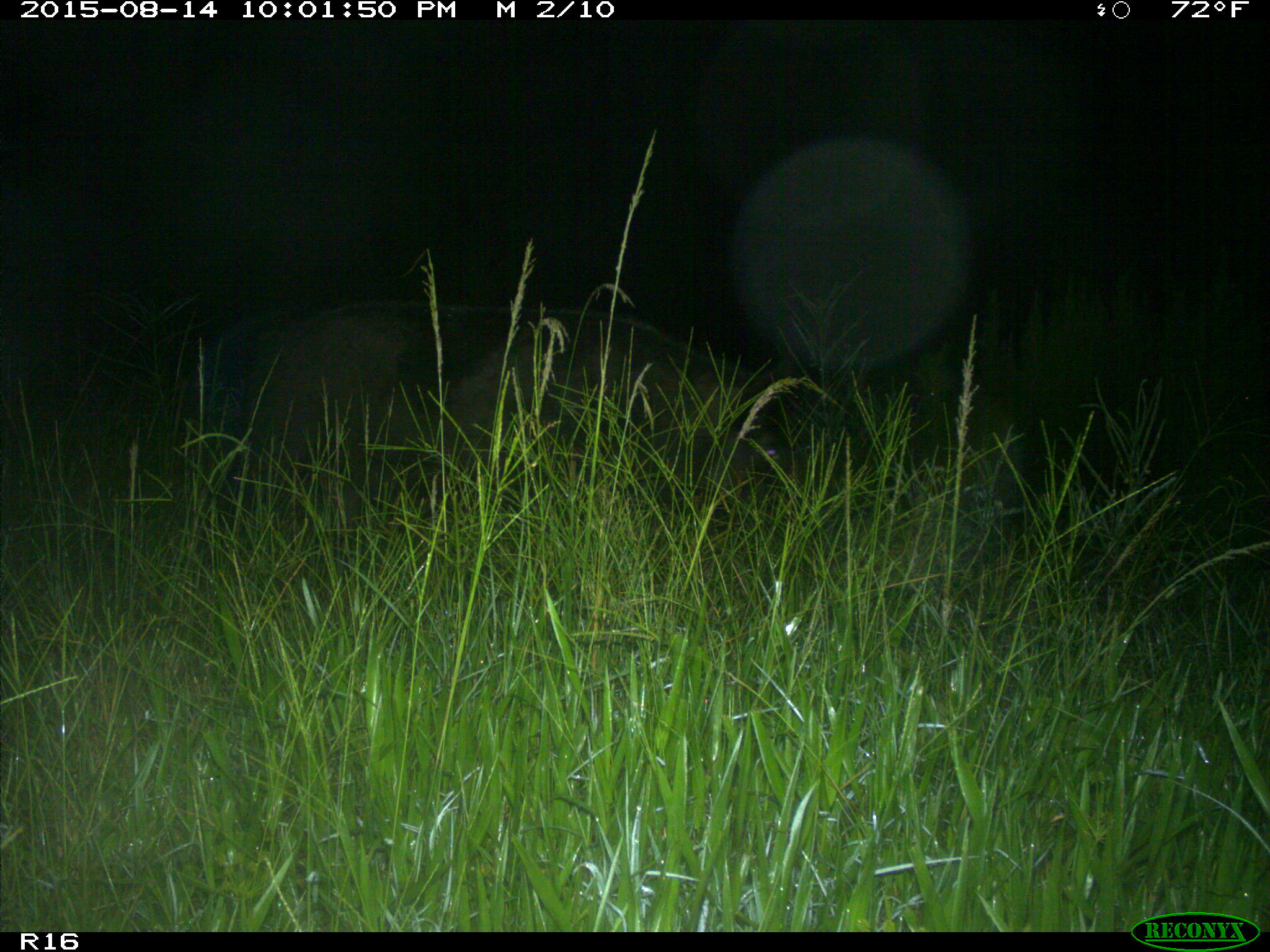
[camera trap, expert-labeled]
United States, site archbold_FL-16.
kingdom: Animalia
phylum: Chordata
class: Mammalia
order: Artiodactyla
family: Suidae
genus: Sus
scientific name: Sus scrofa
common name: wild boar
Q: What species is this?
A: Sus scrofa (wild boar).